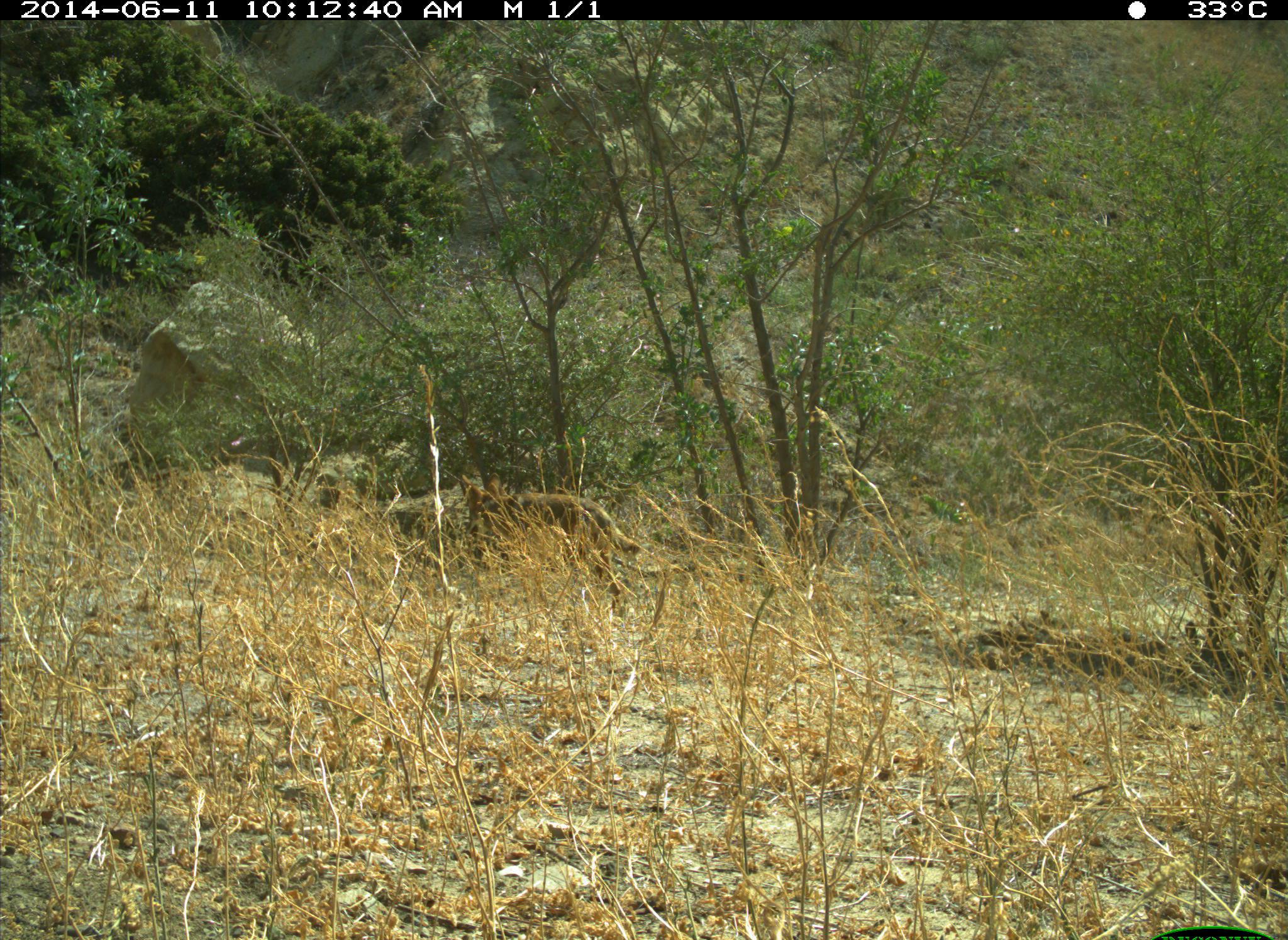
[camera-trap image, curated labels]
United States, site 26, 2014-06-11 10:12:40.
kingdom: Animalia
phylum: Chordata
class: Mammalia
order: Carnivora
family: Canidae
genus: Canis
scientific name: Canis latrans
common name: coyote